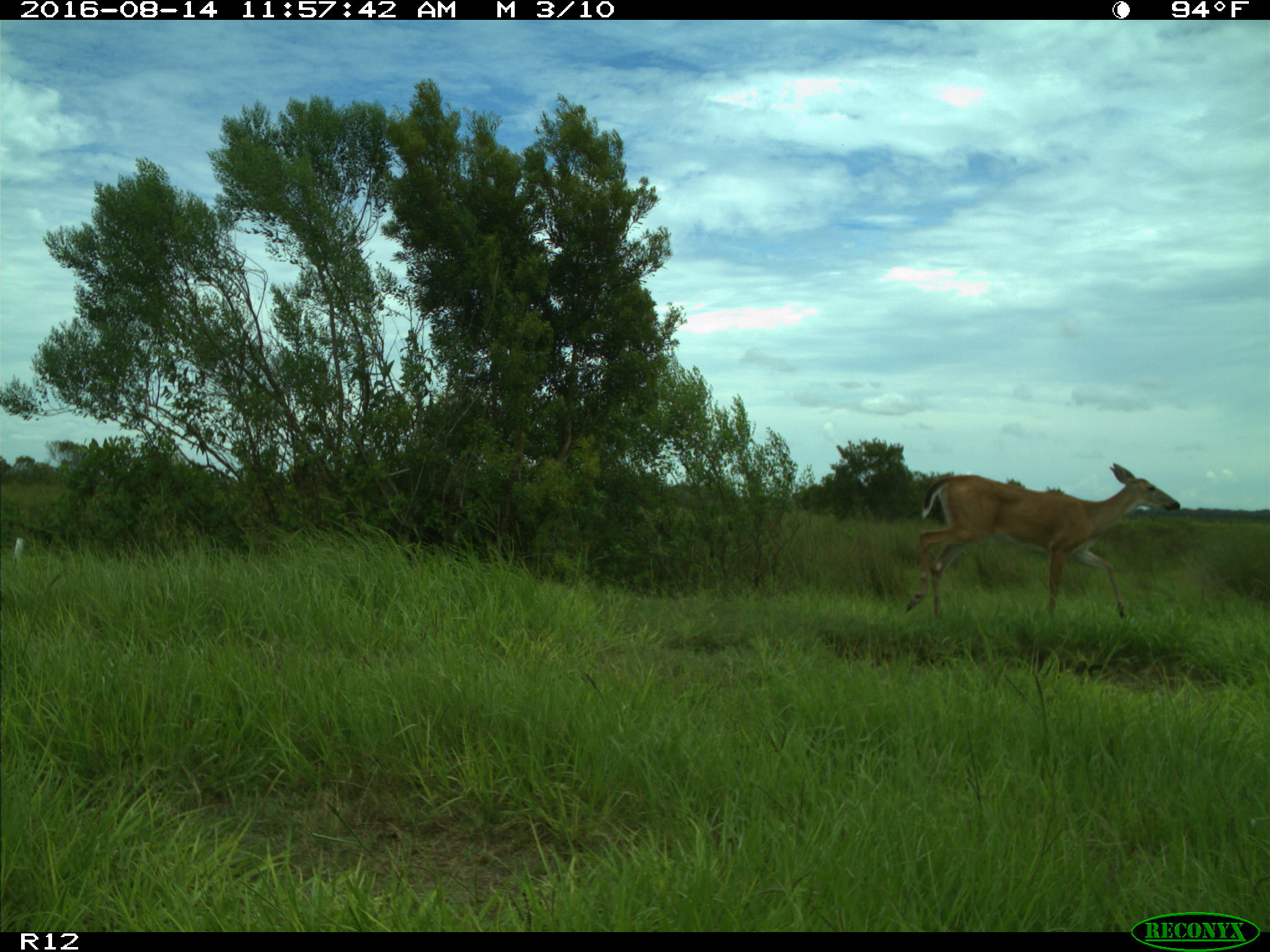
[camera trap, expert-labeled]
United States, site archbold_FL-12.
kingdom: Animalia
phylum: Chordata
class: Mammalia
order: Artiodactyla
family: Cervidae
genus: Odocoileus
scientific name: Odocoileus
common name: deer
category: unidentified deer